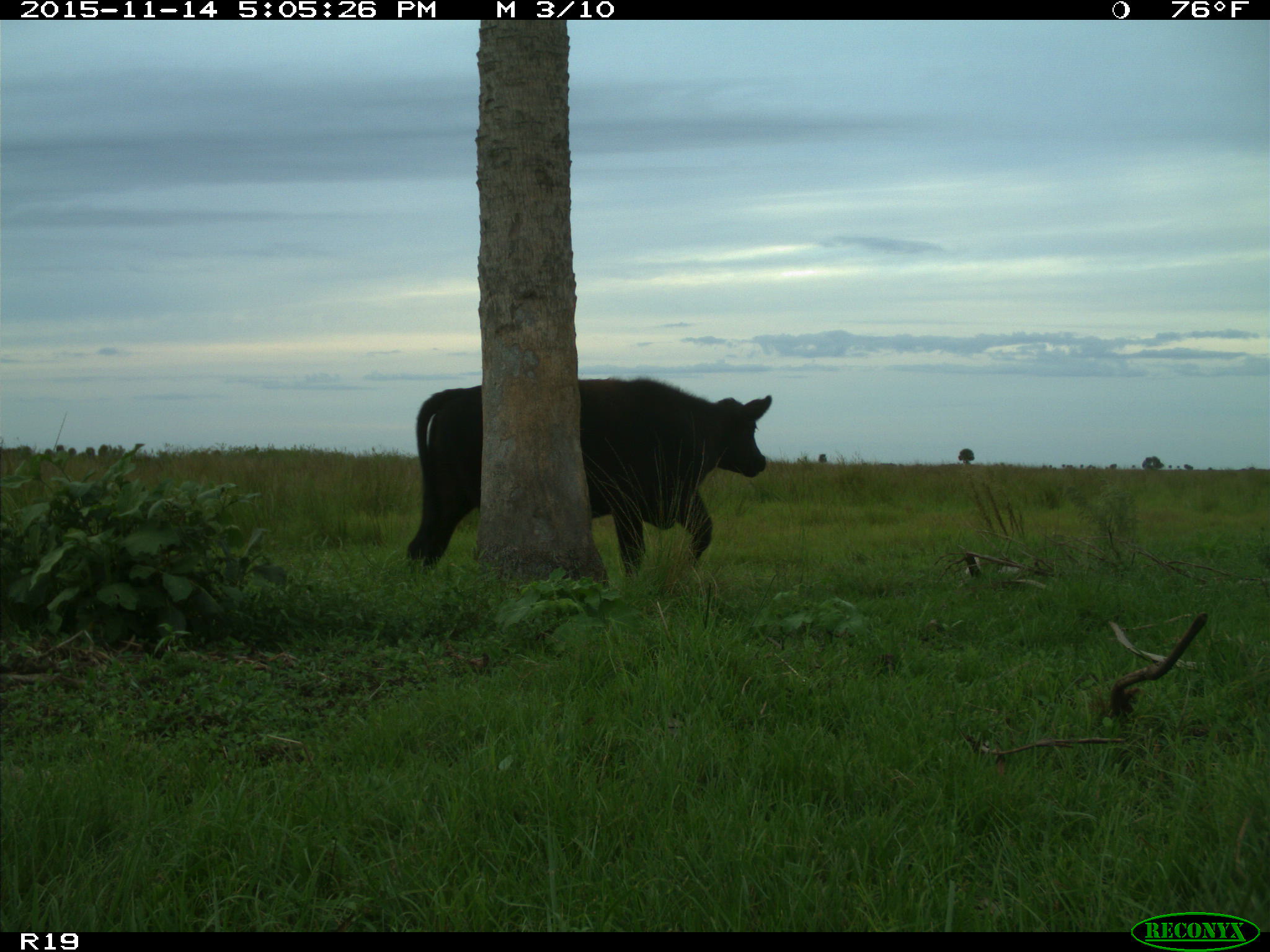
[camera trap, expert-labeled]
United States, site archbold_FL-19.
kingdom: Animalia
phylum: Chordata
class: Mammalia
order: Artiodactyla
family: Bovidae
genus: Bos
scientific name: Bos taurus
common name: domestic cow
Bos taurus (domestic cow).